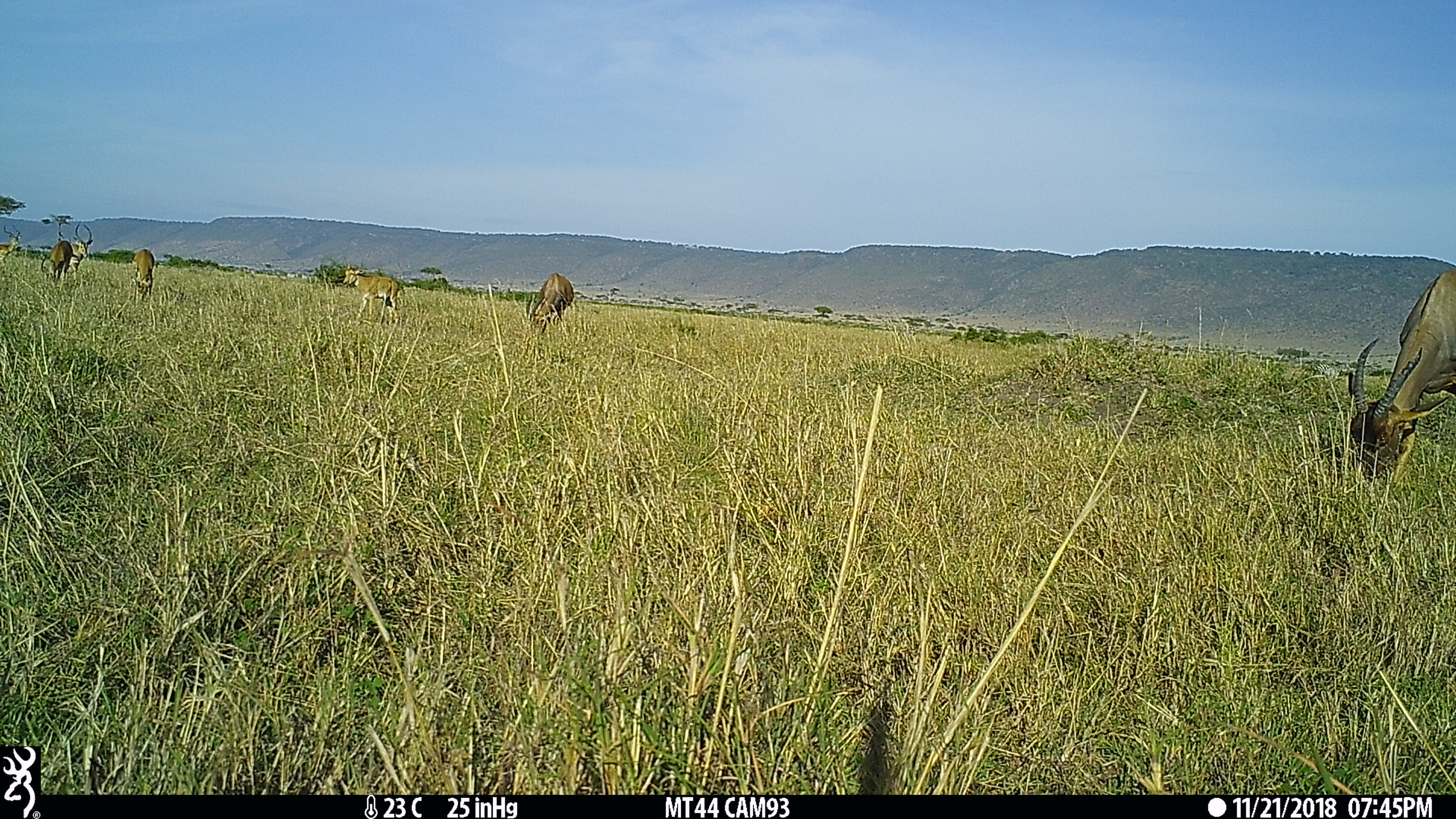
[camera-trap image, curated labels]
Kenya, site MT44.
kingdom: Animalia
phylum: Chordata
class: Mammalia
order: Artiodactyla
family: Bovidae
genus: Damaliscus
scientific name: Damaliscus lunatus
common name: topi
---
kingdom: Animalia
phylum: Chordata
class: Mammalia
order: Artiodactyla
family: Bovidae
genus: Aepyceros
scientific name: Aepyceros melampus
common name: impala